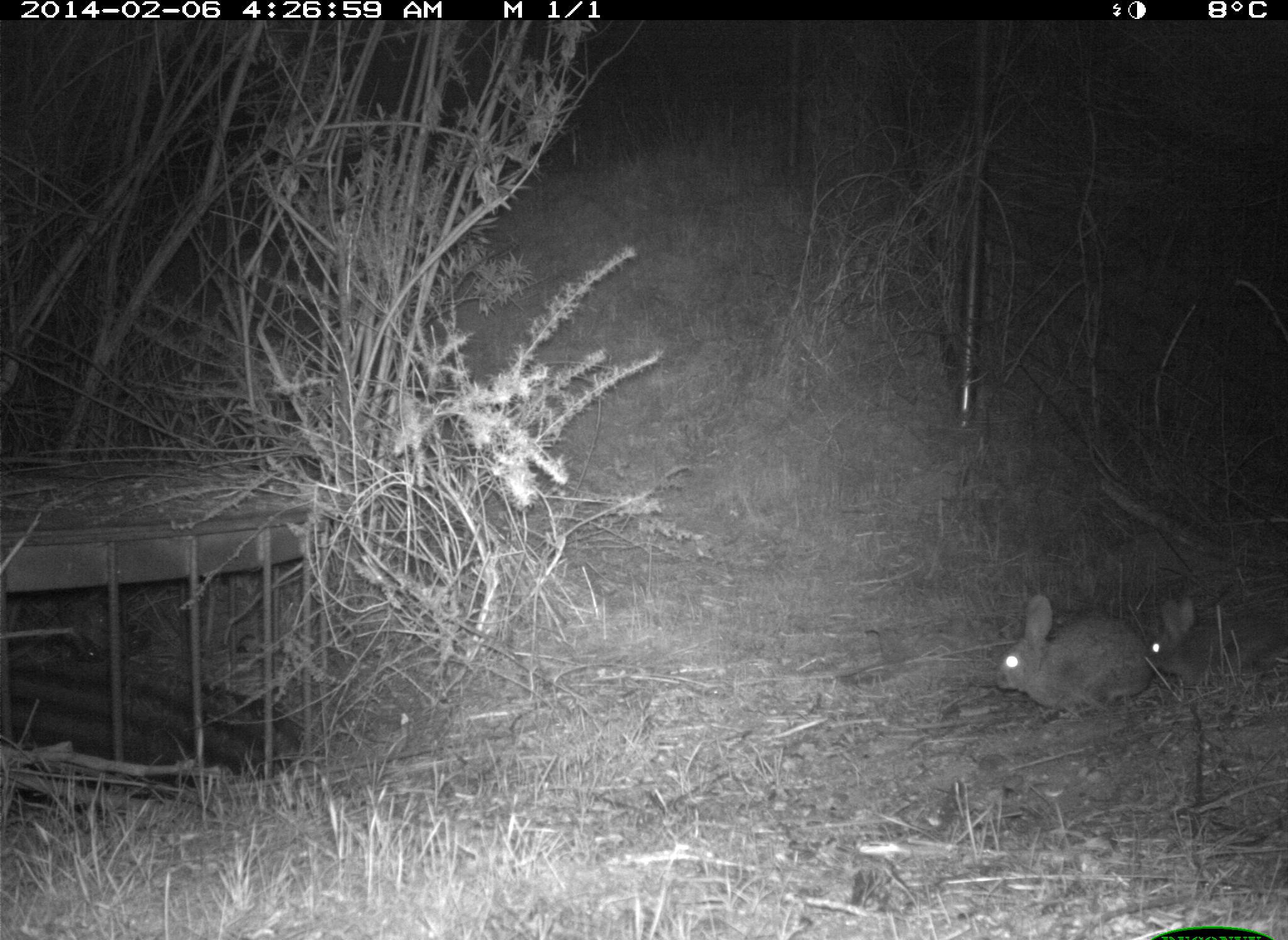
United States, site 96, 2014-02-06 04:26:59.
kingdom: Animalia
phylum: Chordata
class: Mammalia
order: Lagomorpha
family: Leporidae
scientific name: Leporidae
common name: rabbits and hares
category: rabbit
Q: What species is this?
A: Rabbit (rabbits and hares) (Leporidae).